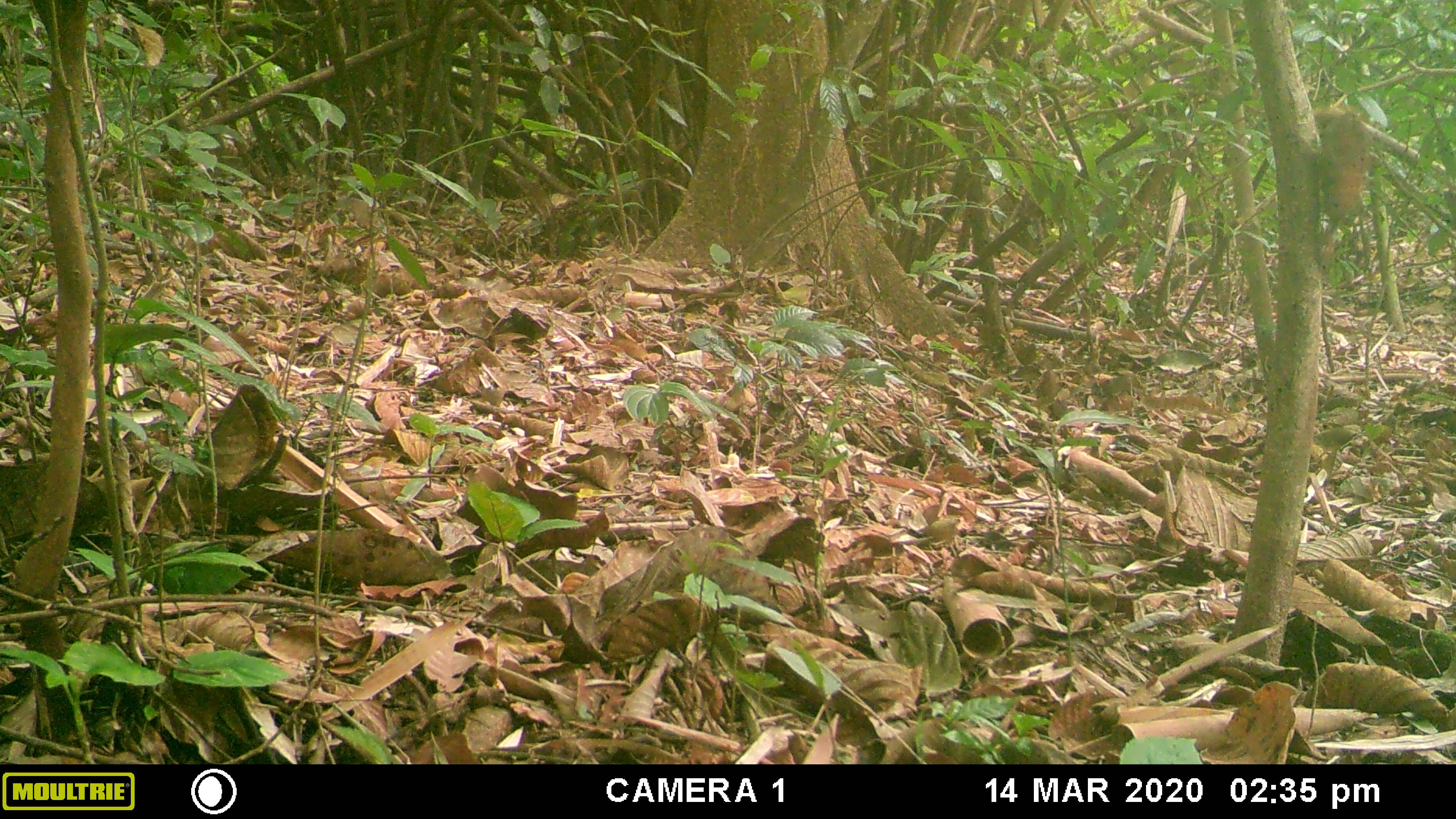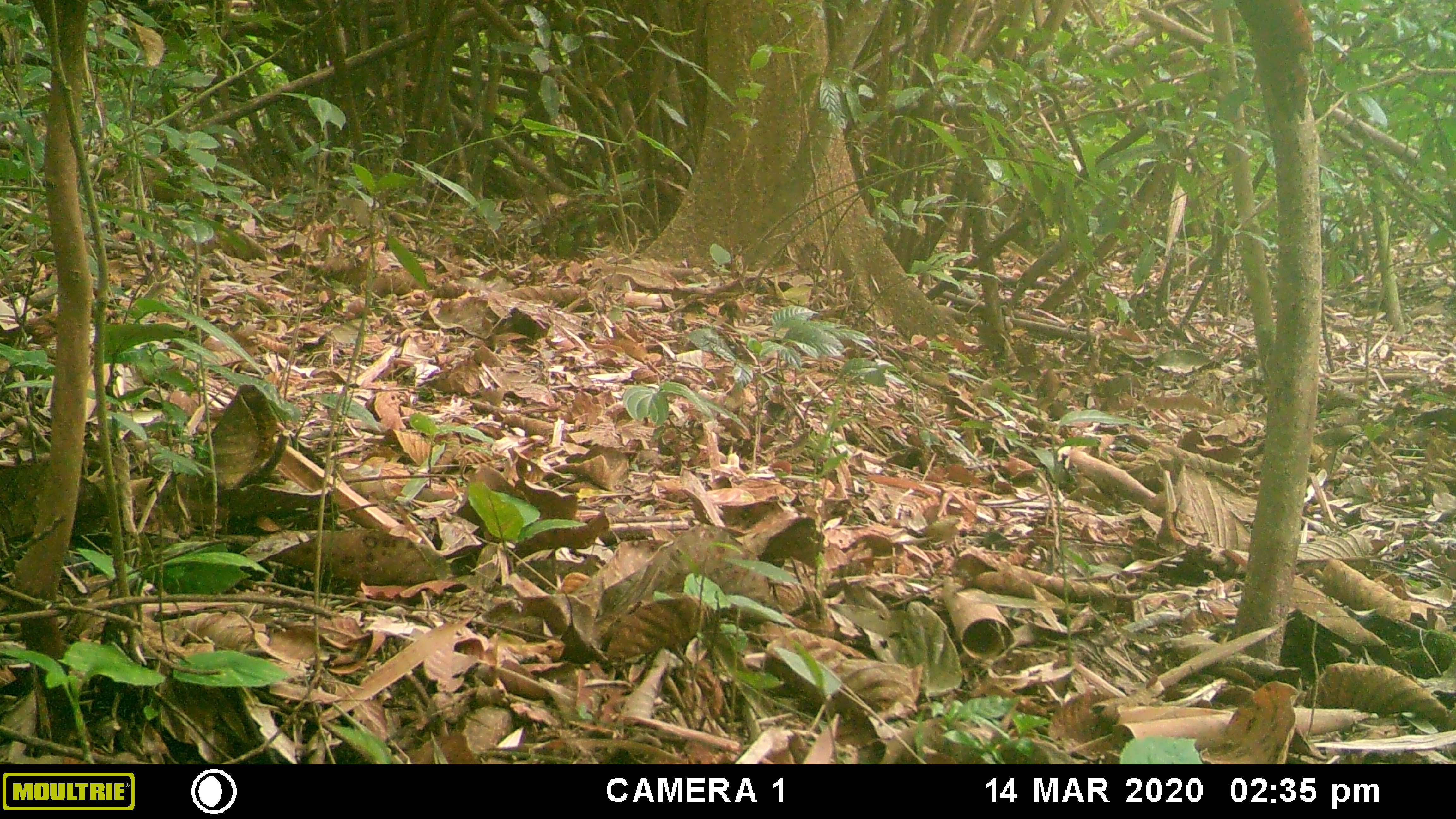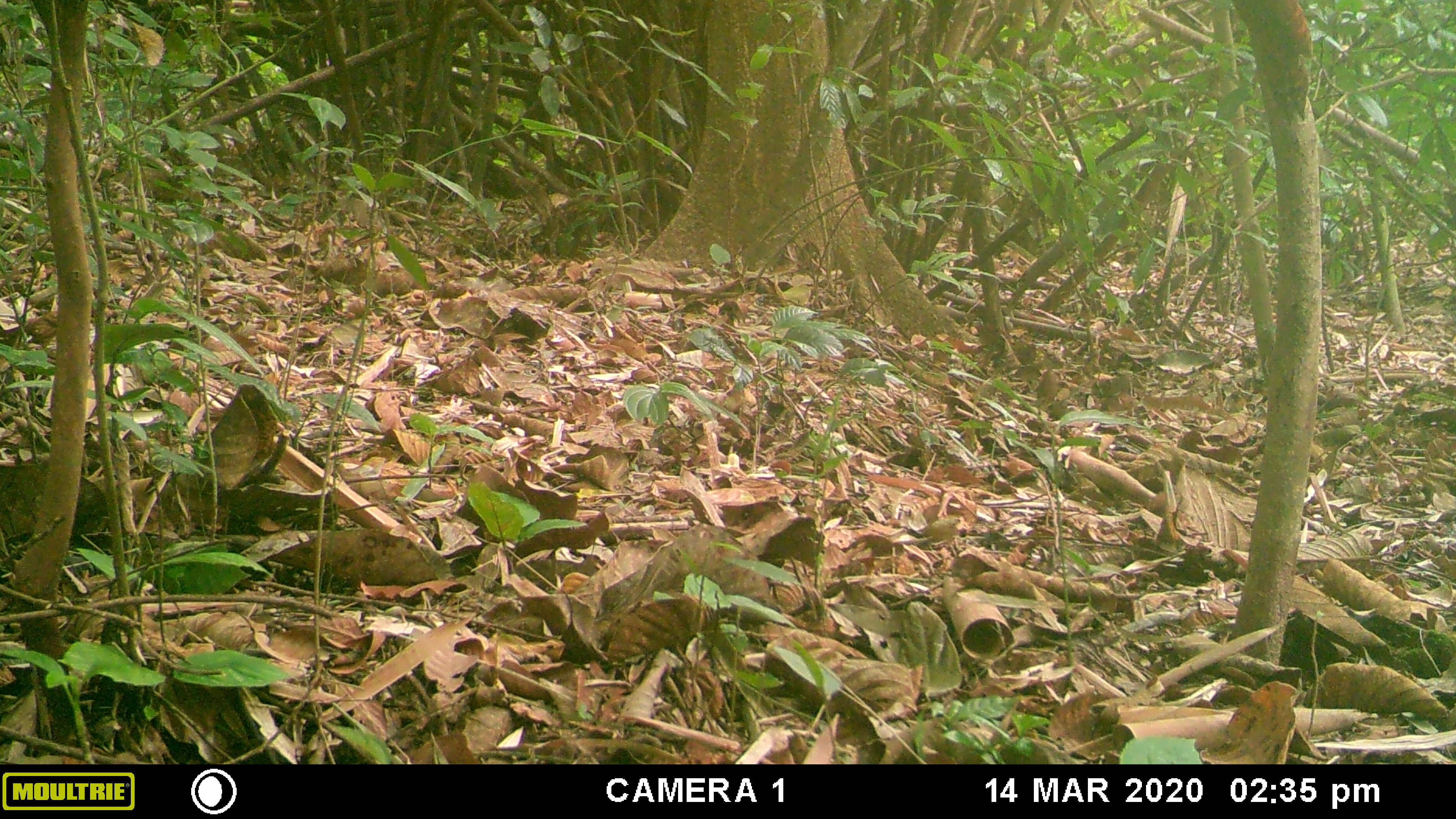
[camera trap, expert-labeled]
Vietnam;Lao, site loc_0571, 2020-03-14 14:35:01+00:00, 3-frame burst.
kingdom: Animalia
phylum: Chordata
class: Aves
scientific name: Aves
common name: bird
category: unidentified bird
Unidentified bird (bird) (Aves). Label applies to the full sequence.